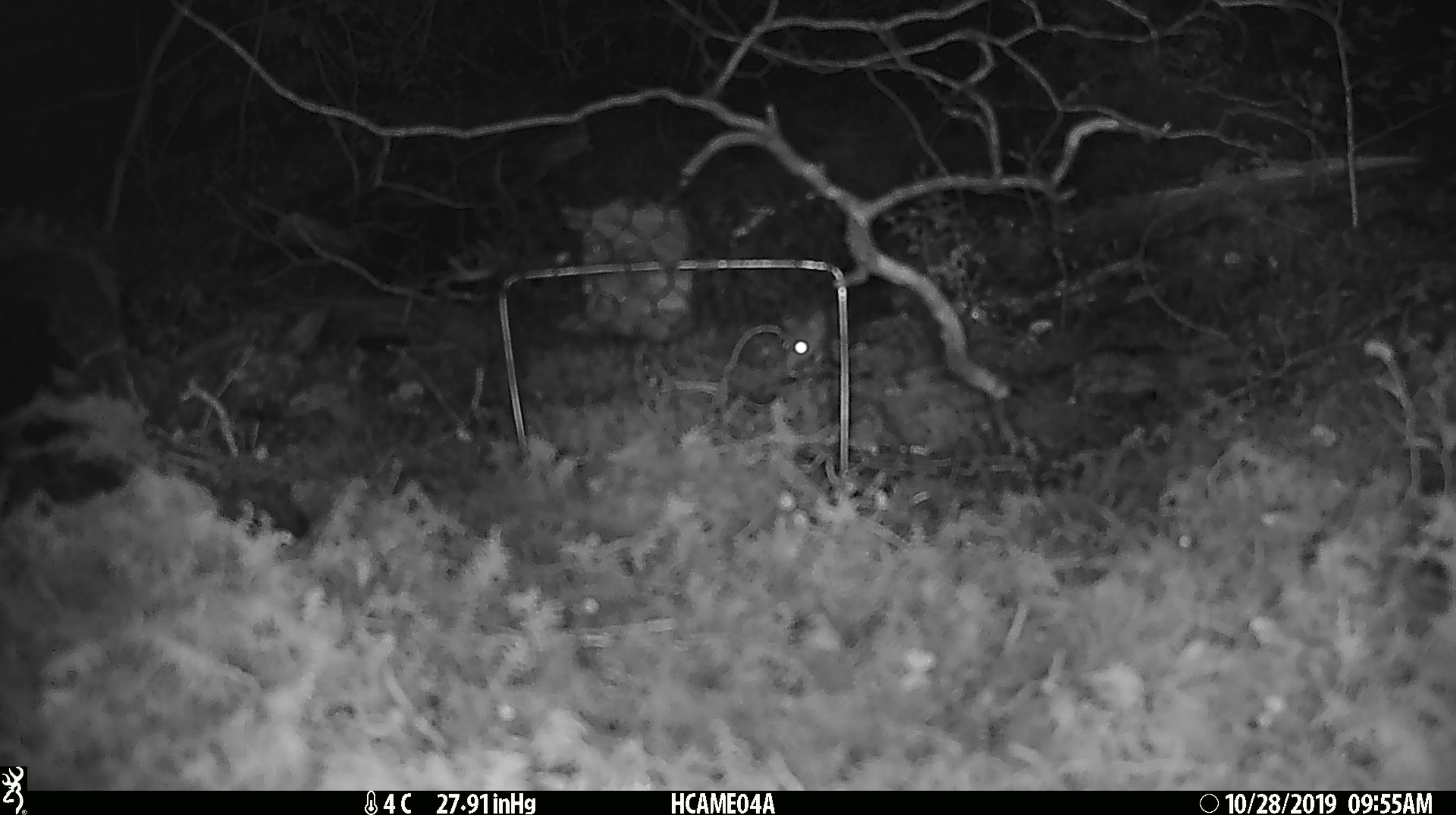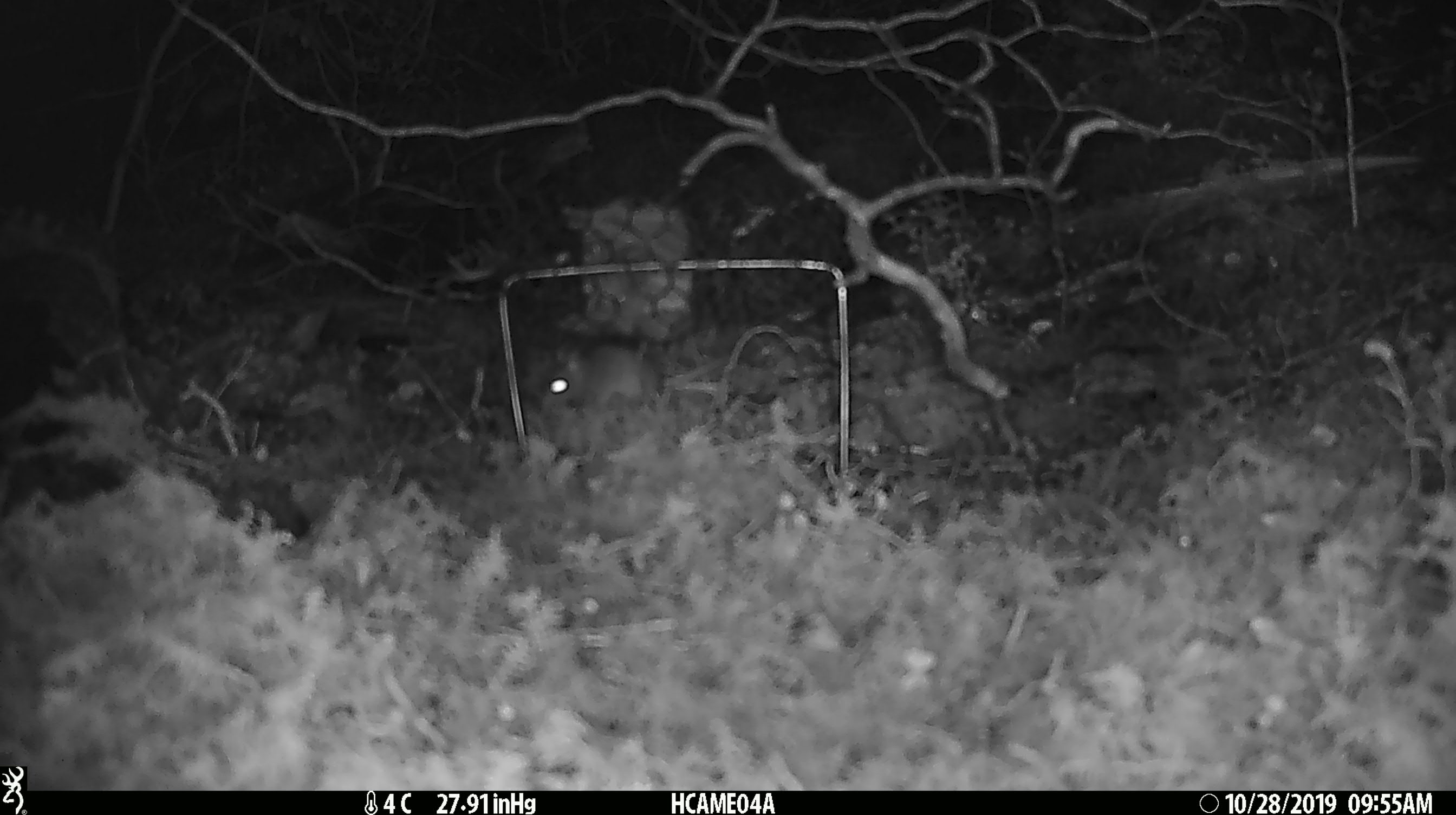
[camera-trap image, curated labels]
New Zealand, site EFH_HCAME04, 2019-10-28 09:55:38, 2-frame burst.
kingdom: Animalia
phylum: Chordata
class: Mammalia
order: Rodentia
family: Muridae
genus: Mus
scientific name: Mus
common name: mouse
Mouse (Mus).